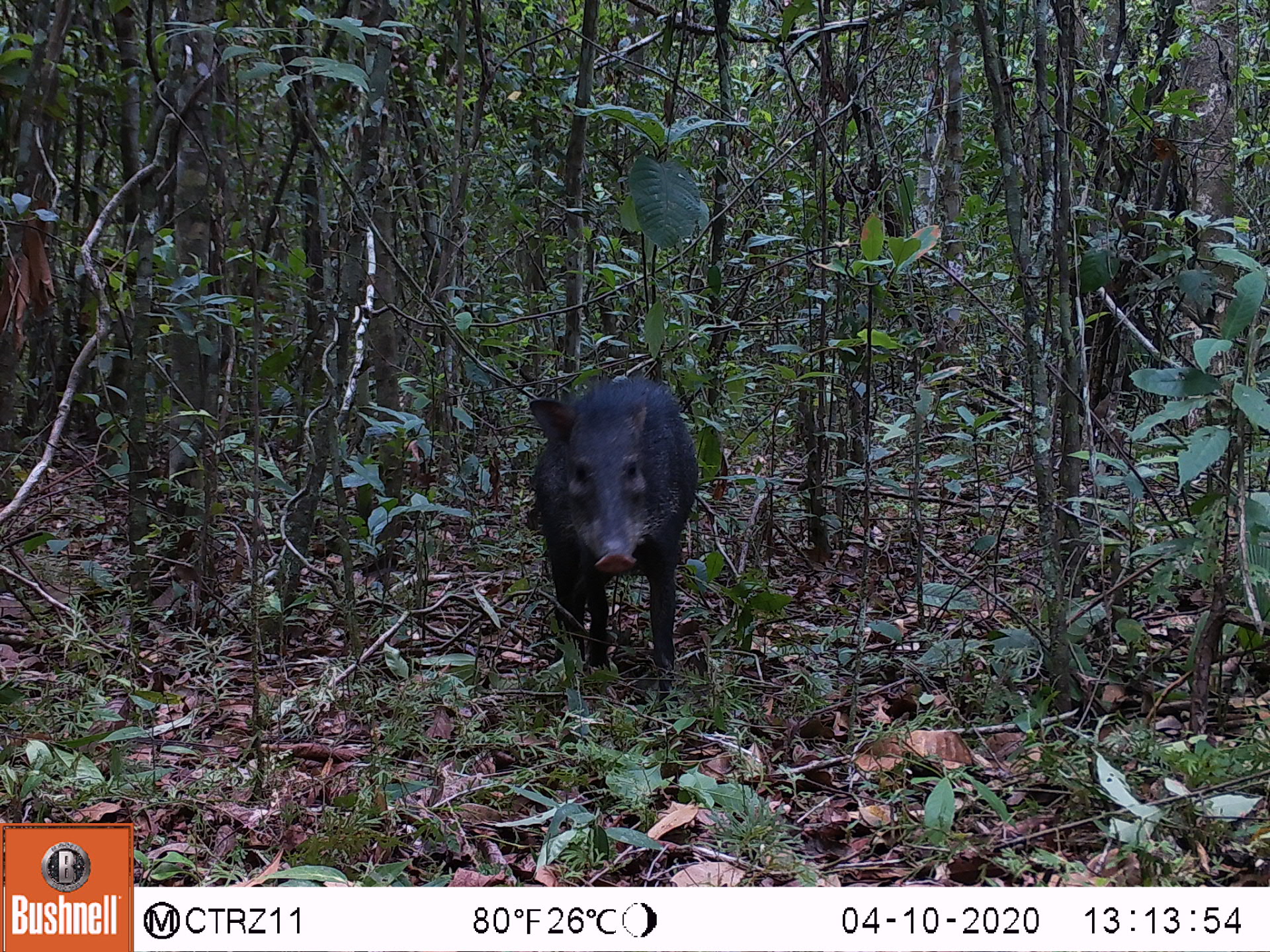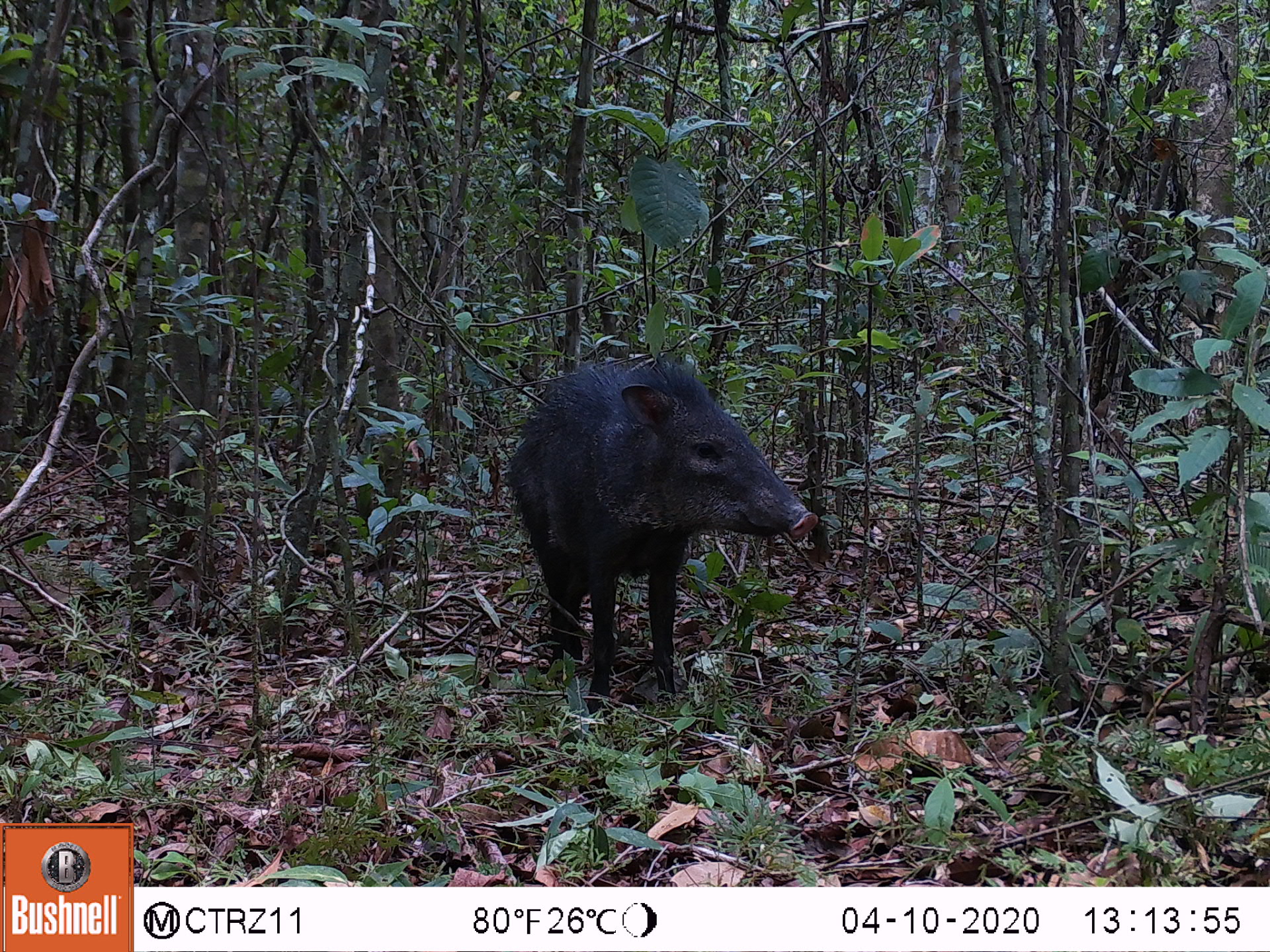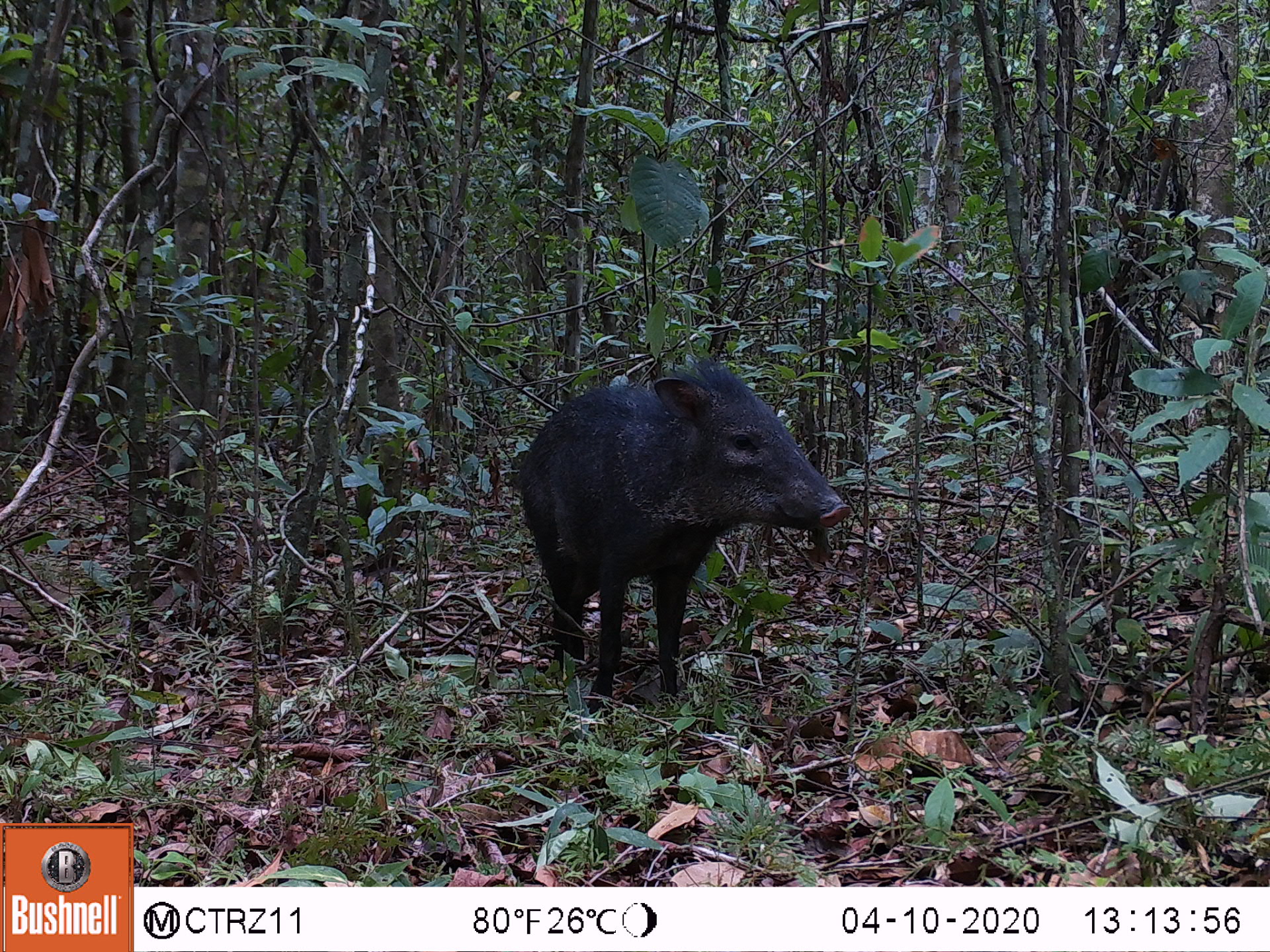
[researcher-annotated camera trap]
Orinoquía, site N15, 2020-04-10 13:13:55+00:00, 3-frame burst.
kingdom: Animalia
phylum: Chordata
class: Mammalia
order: Artiodactyla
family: Tayassuidae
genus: Pecari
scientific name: Pecari tajacu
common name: collared peccary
Collared peccary (Pecari tajacu).